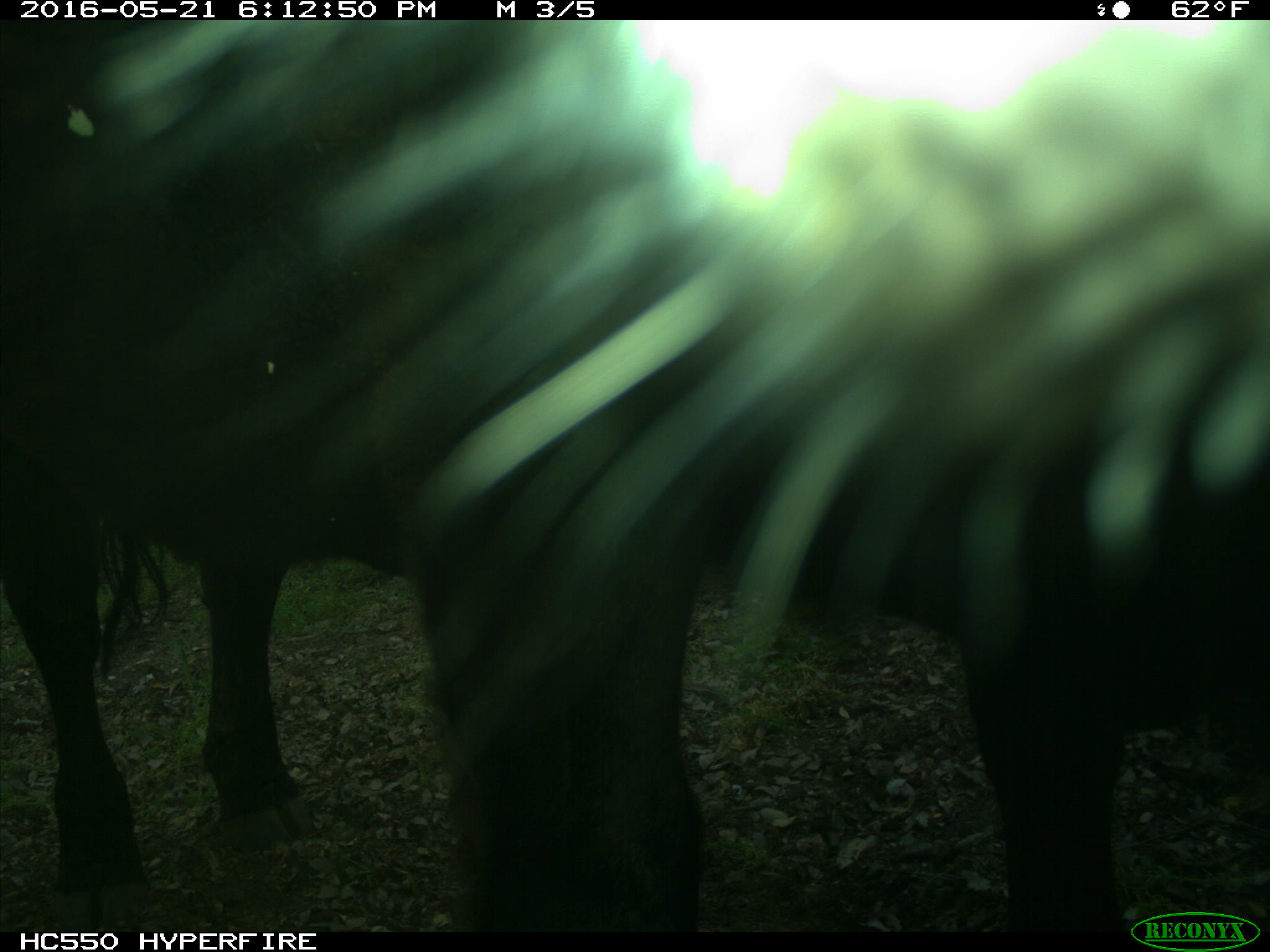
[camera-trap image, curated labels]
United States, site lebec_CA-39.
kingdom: Animalia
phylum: Chordata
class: Mammalia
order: Artiodactyla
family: Bovidae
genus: Bos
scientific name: Bos taurus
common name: domestic cow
Bos taurus (domestic cow).